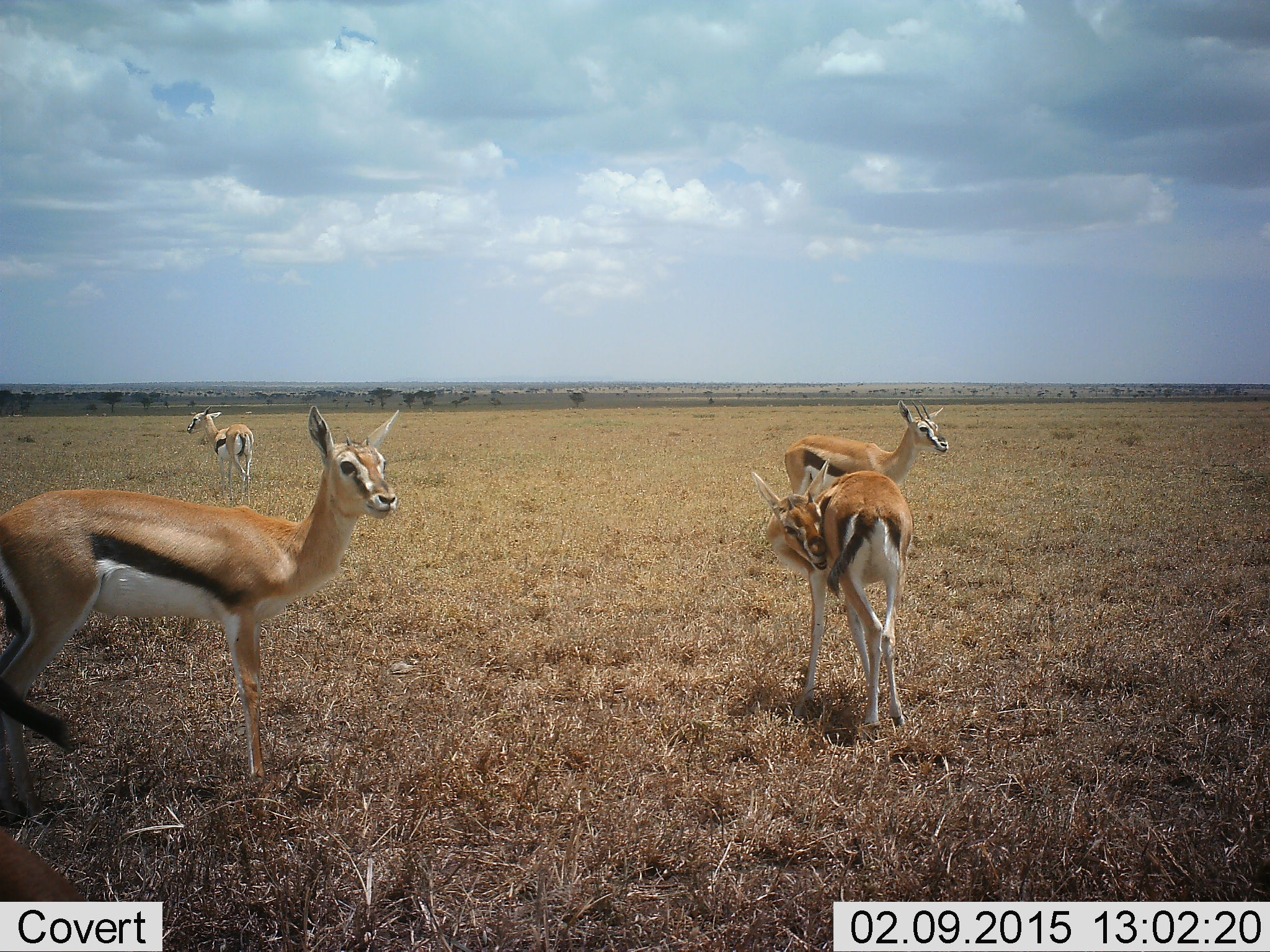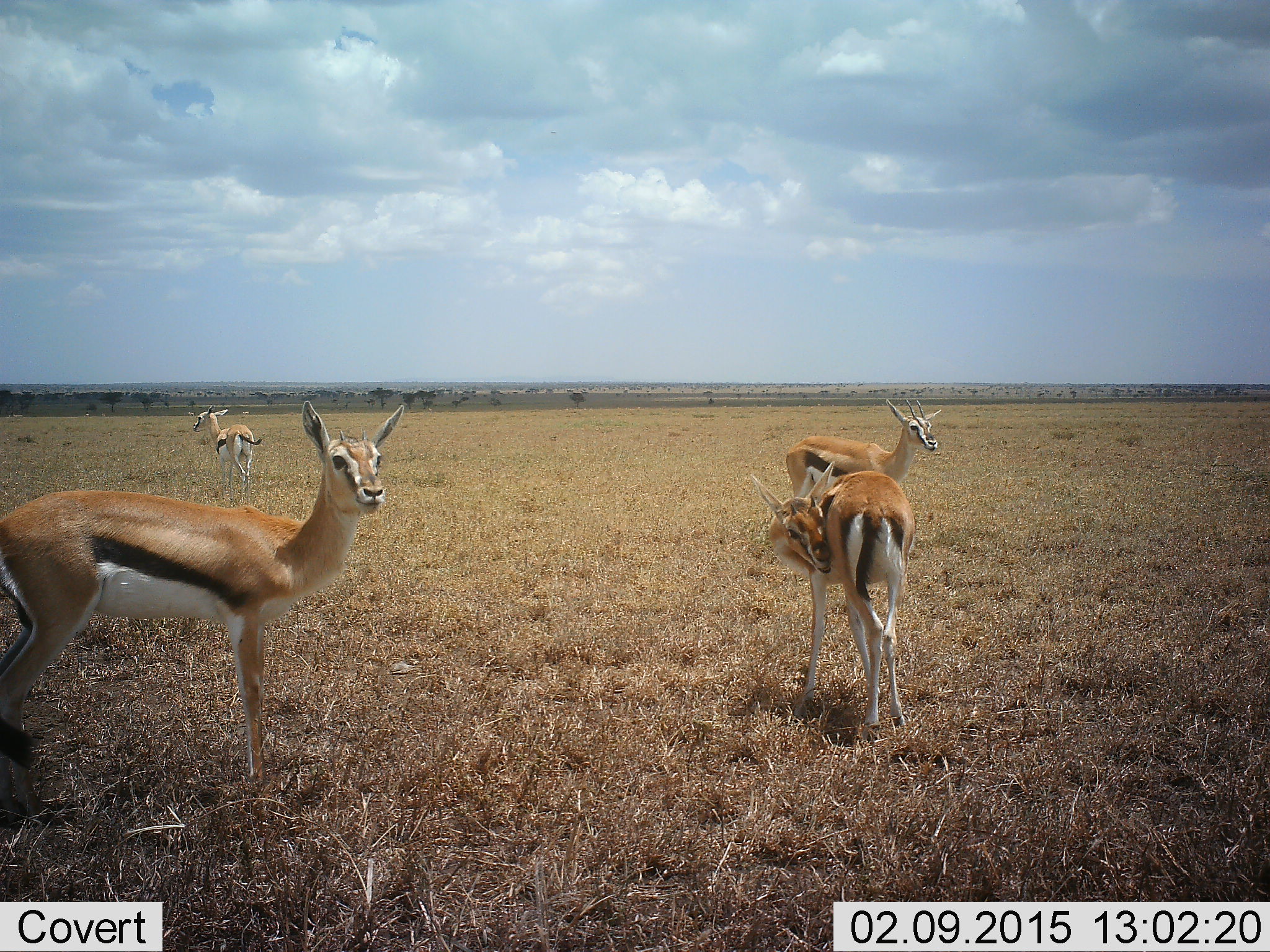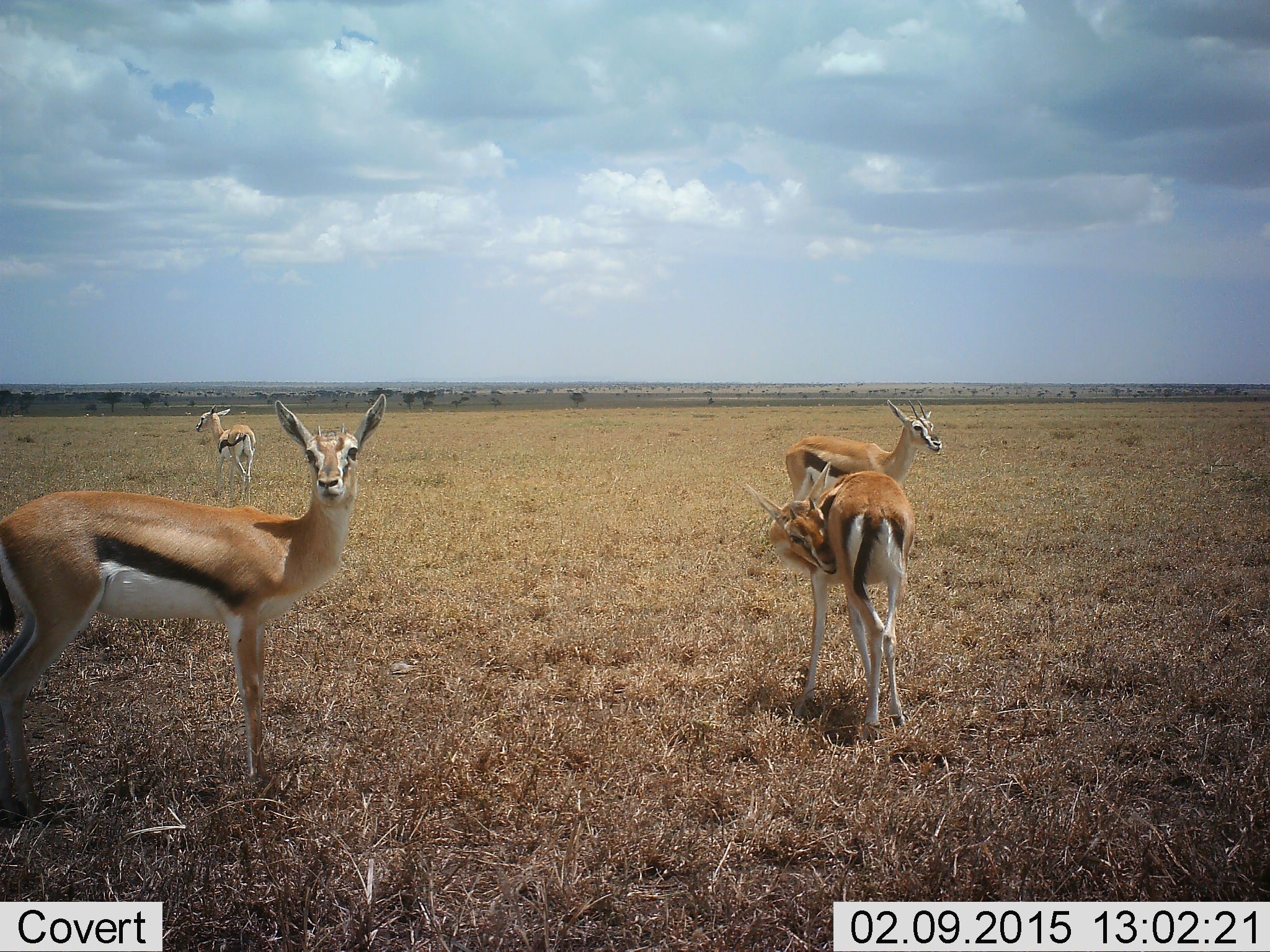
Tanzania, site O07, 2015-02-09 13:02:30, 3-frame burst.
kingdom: Animalia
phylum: Chordata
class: Mammalia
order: Artiodactyla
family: Bovidae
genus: Eudorcas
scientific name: Eudorcas thomsonii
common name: thomson's gazelle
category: gazellethomsons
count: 4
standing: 100%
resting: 0%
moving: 10%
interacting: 10%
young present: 0%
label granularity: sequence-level